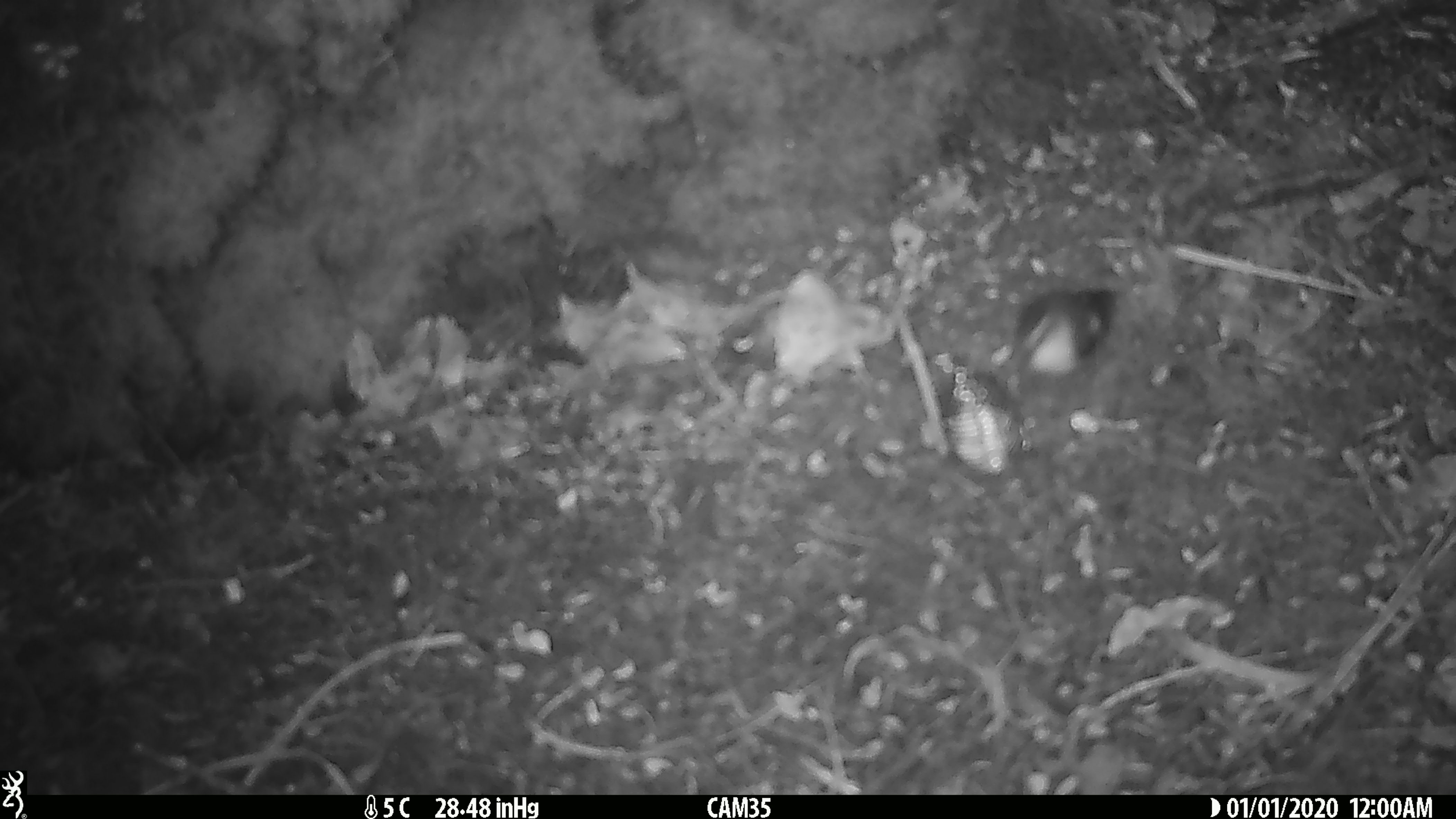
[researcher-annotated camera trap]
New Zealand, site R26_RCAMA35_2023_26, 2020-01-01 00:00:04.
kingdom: Animalia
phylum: Chordata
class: Aves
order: Passeriformes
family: Acanthisittidae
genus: Acanthisitta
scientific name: Acanthisitta chloris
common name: rifleman